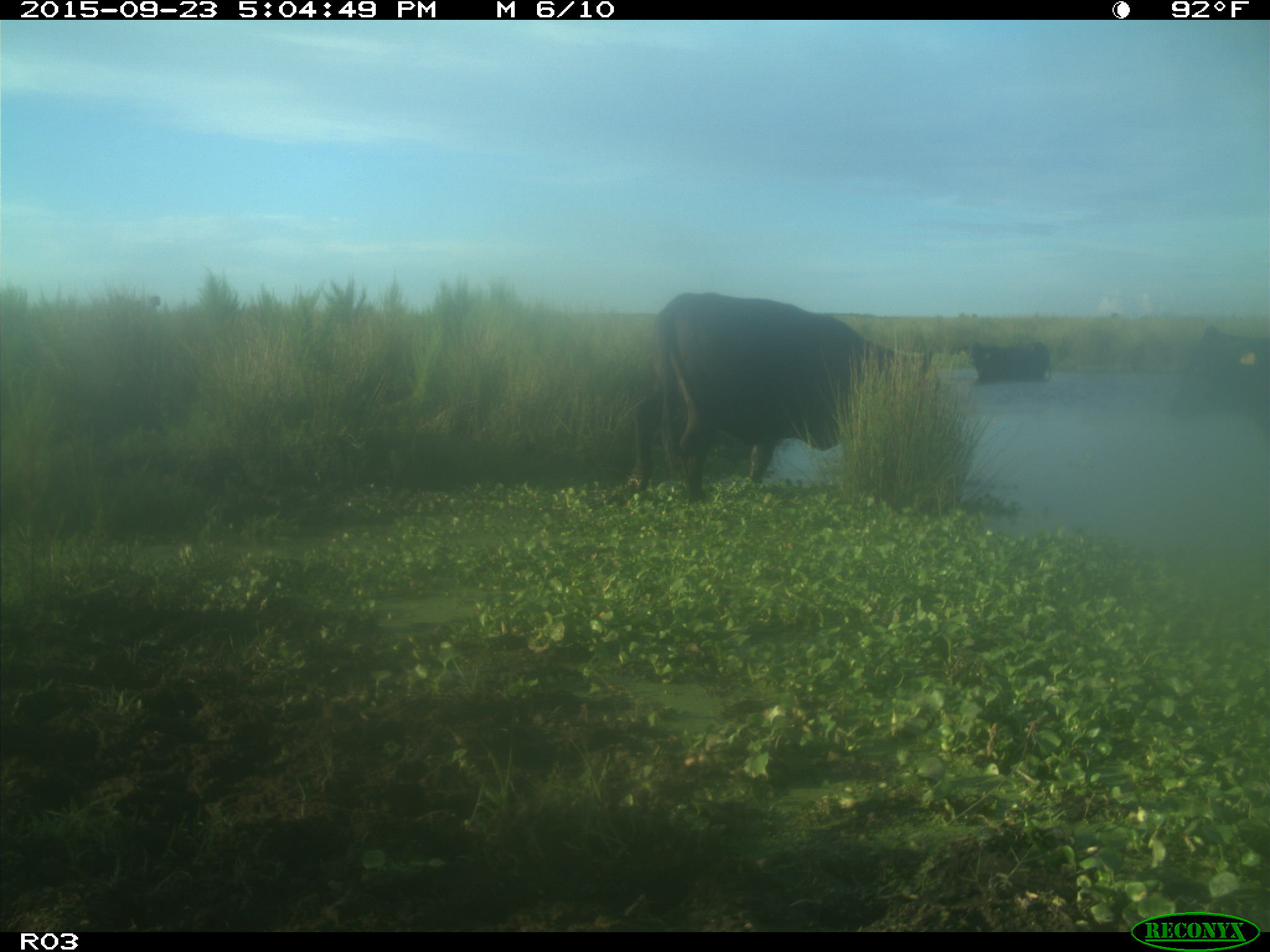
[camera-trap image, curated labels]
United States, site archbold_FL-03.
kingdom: Animalia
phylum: Chordata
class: Mammalia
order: Artiodactyla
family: Bovidae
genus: Bos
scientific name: Bos taurus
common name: domestic cow